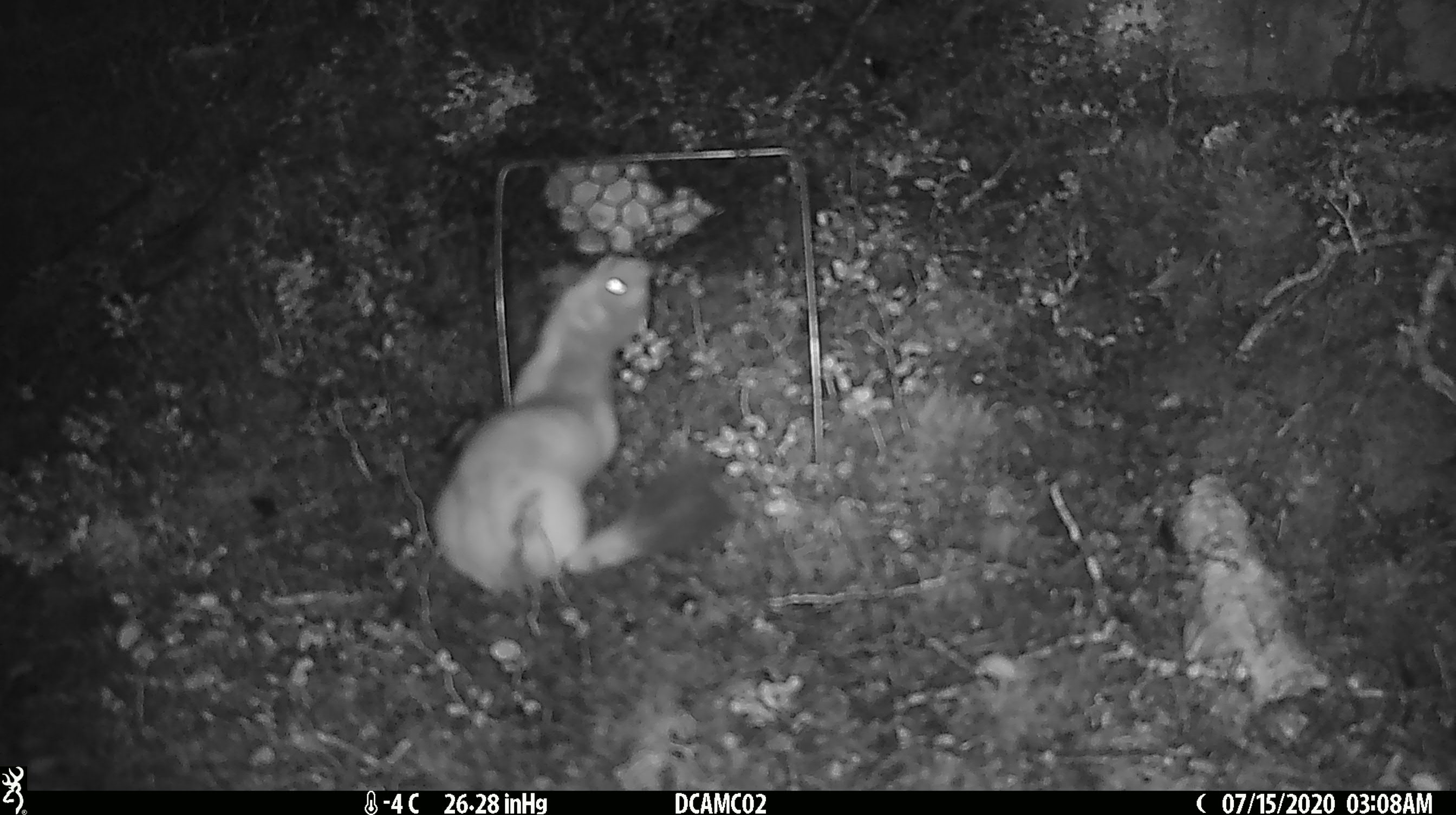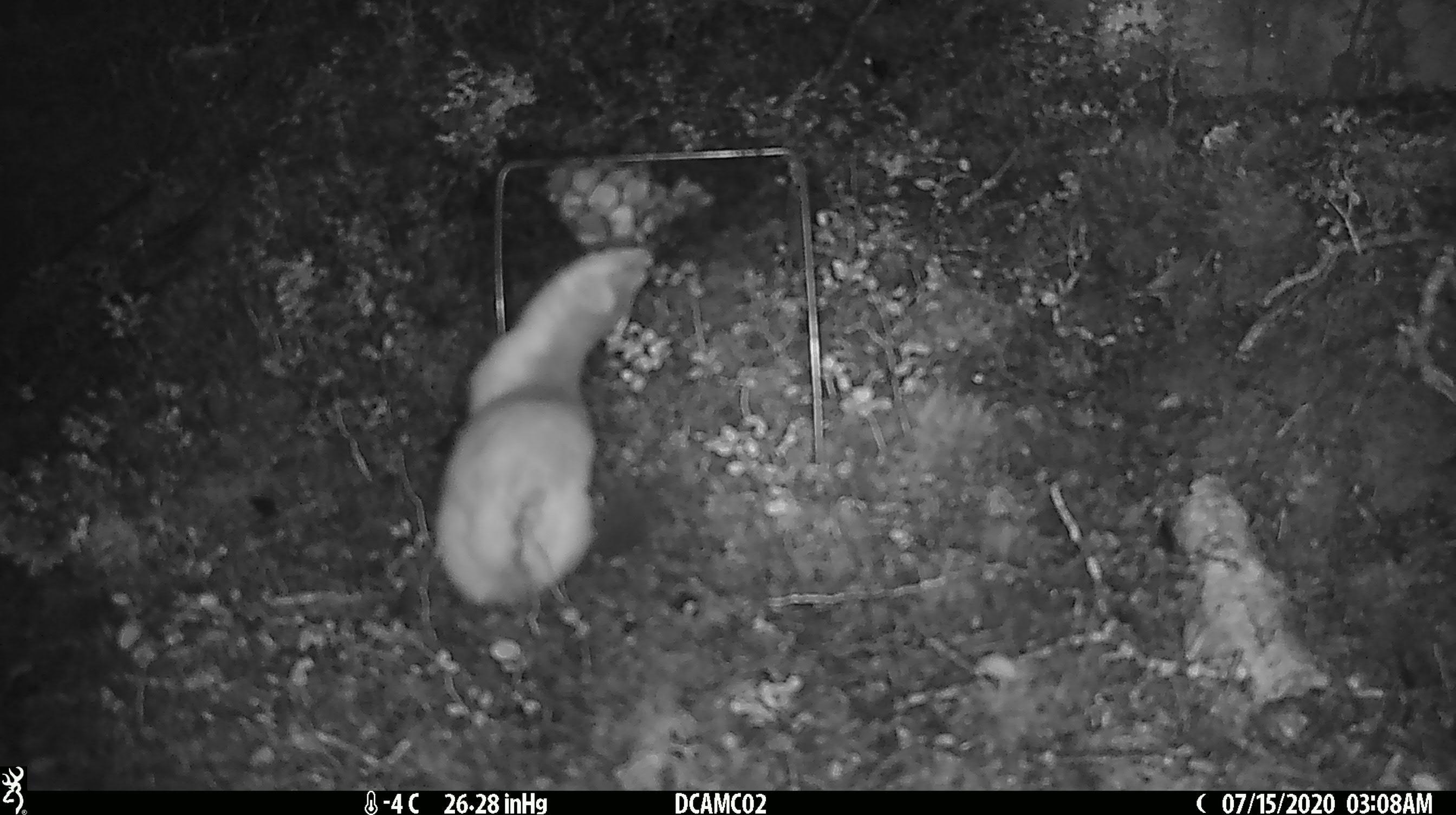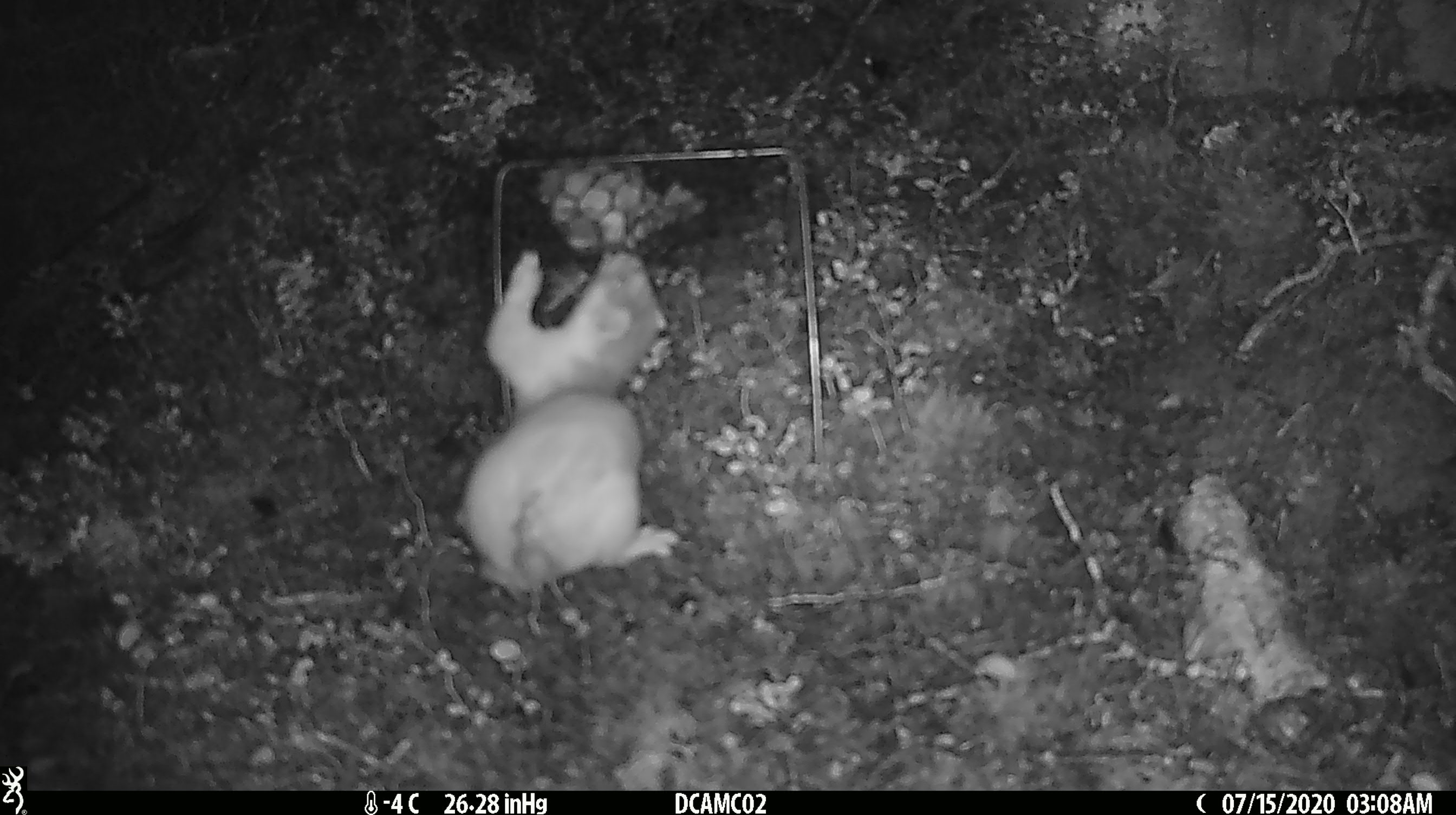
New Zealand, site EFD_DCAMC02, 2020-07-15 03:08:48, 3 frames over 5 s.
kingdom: Animalia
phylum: Chordata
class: Mammalia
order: Carnivora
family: Mustelidae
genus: Mustela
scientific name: Mustela erminea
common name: stoat